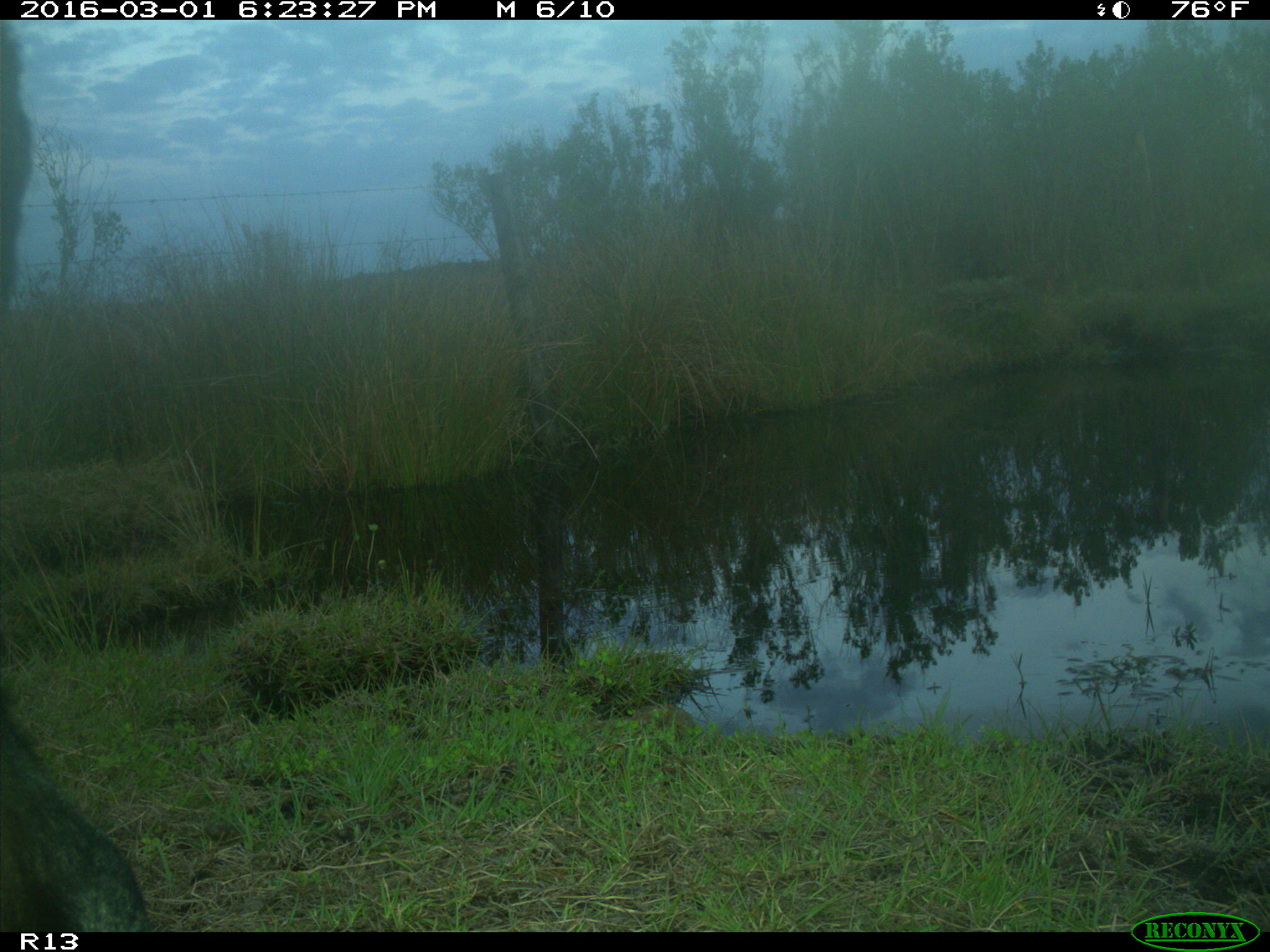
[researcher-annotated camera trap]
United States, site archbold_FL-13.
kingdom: Animalia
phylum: Chordata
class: Mammalia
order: Artiodactyla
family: Bovidae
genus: Bos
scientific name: Bos taurus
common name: domestic cow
Bos taurus (domestic cow).